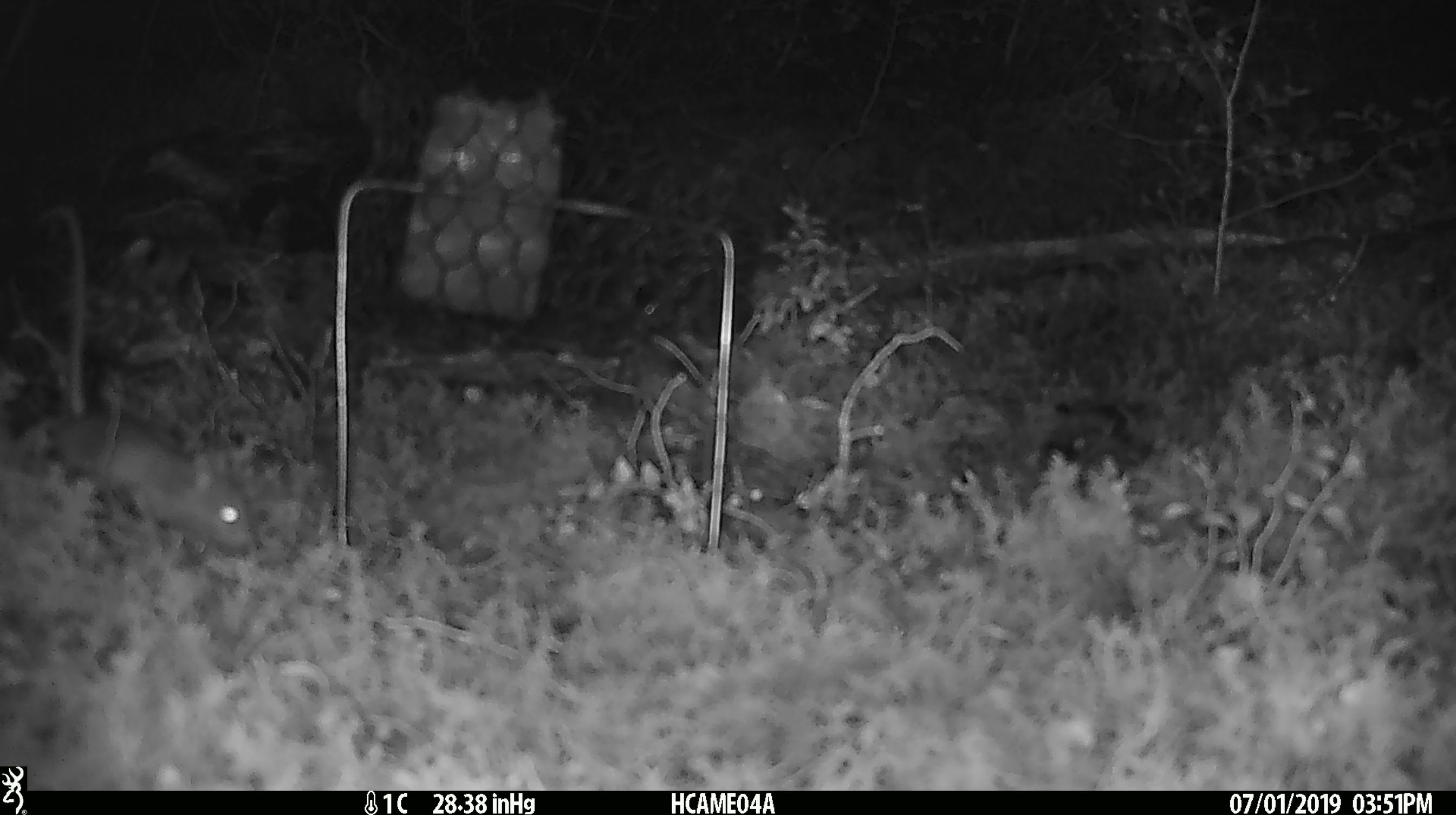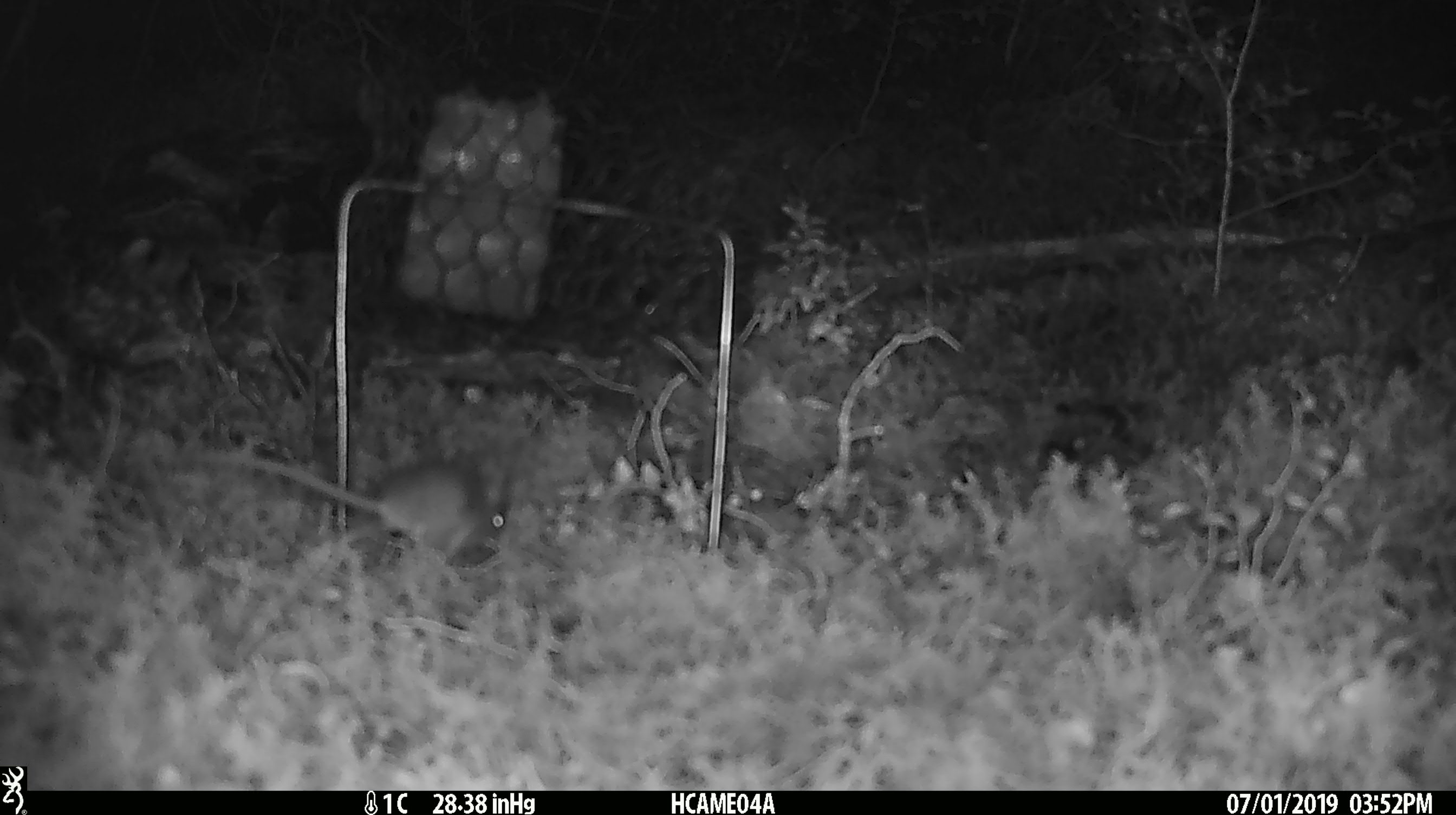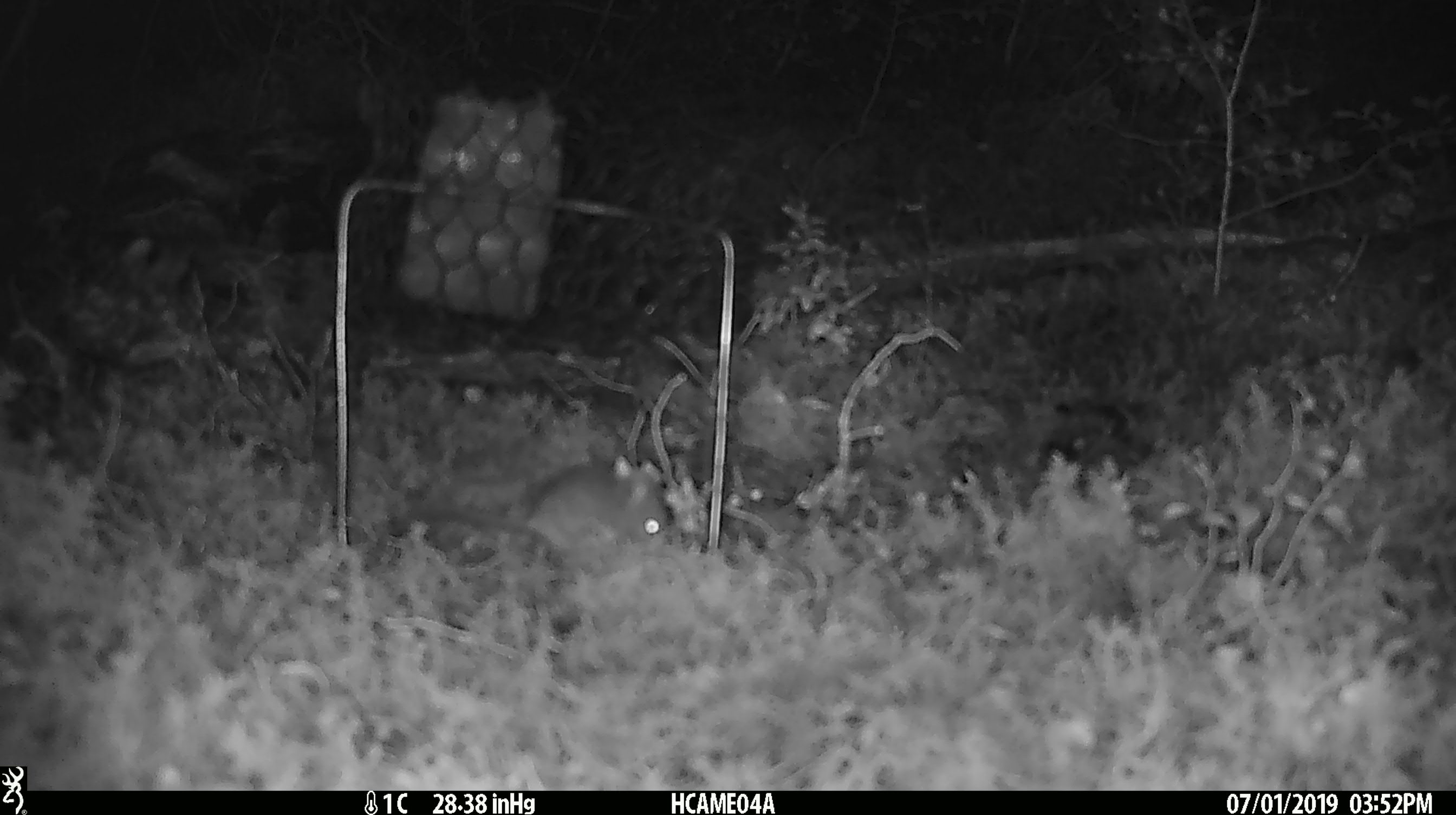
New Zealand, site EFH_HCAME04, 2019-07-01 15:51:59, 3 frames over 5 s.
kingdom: Animalia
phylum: Chordata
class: Mammalia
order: Rodentia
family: Muridae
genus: Mus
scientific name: Mus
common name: mouse